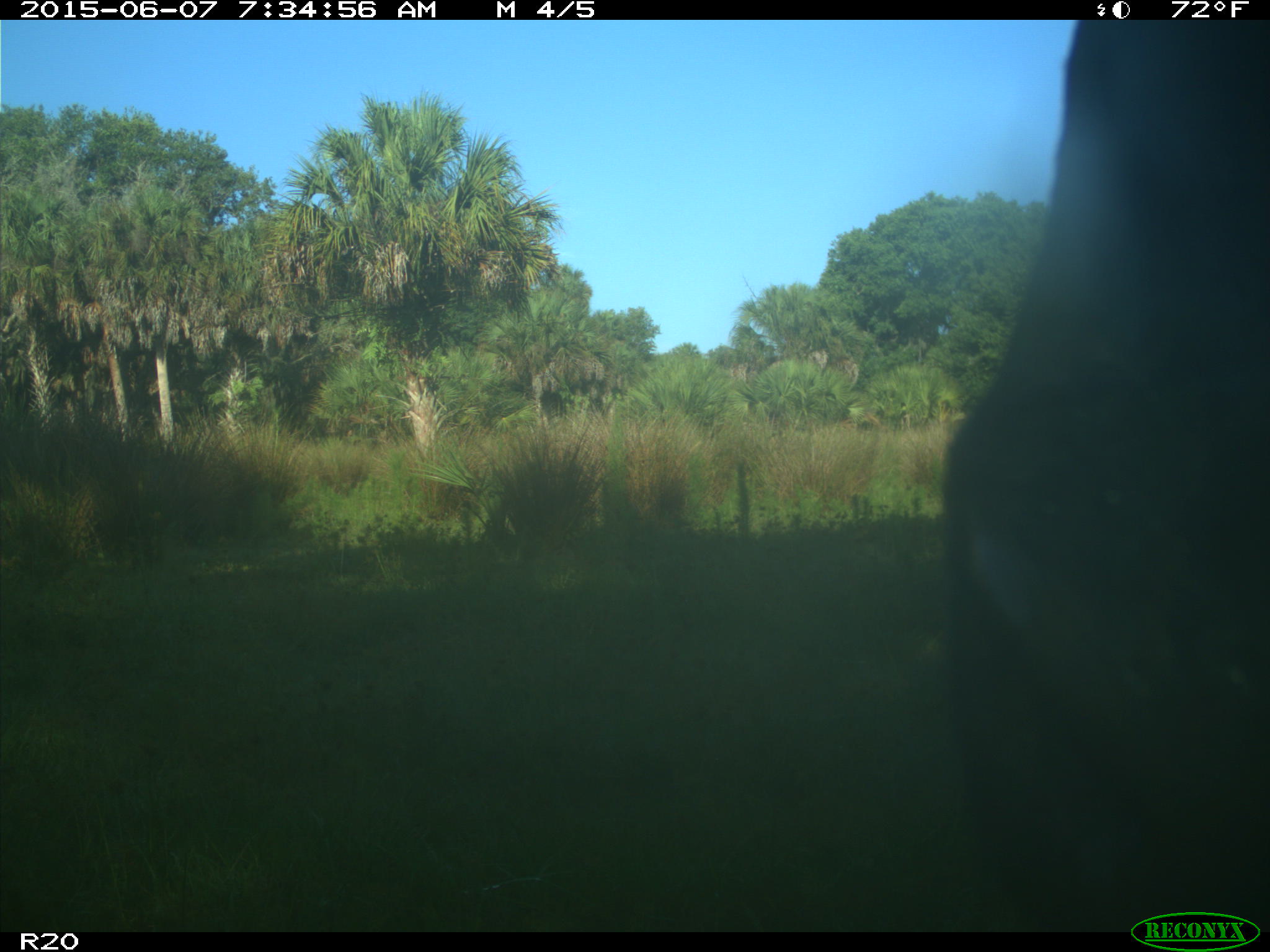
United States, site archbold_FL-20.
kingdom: Animalia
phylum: Chordata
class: Mammalia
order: Artiodactyla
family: Bovidae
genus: Bos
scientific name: Bos taurus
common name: domestic cow